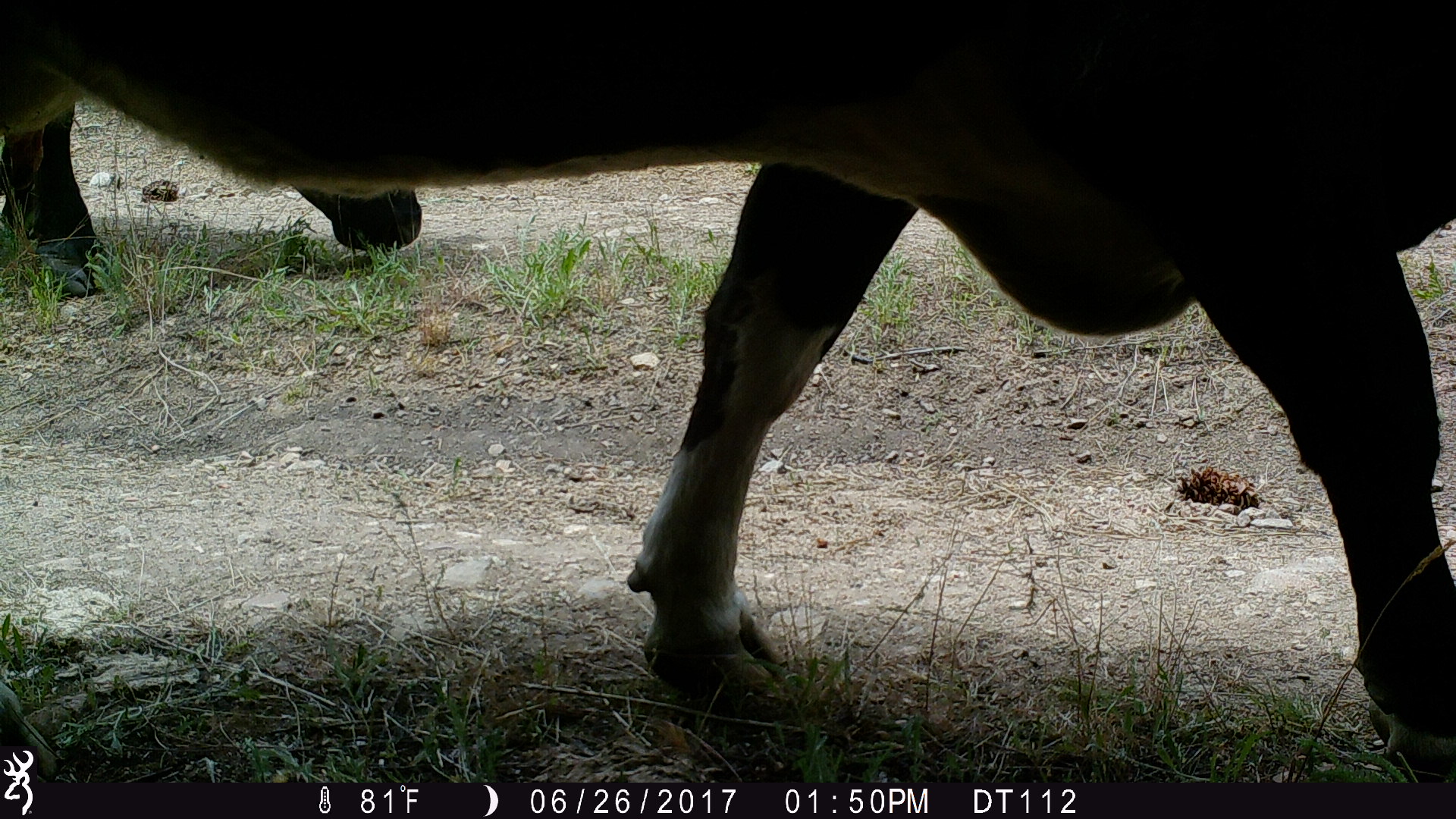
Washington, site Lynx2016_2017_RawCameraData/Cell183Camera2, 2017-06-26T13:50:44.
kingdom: Animalia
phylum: Chordata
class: Mammalia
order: Artiodactyla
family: Bovidae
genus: Bos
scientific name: Bos taurus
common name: domestic cattle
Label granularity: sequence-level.